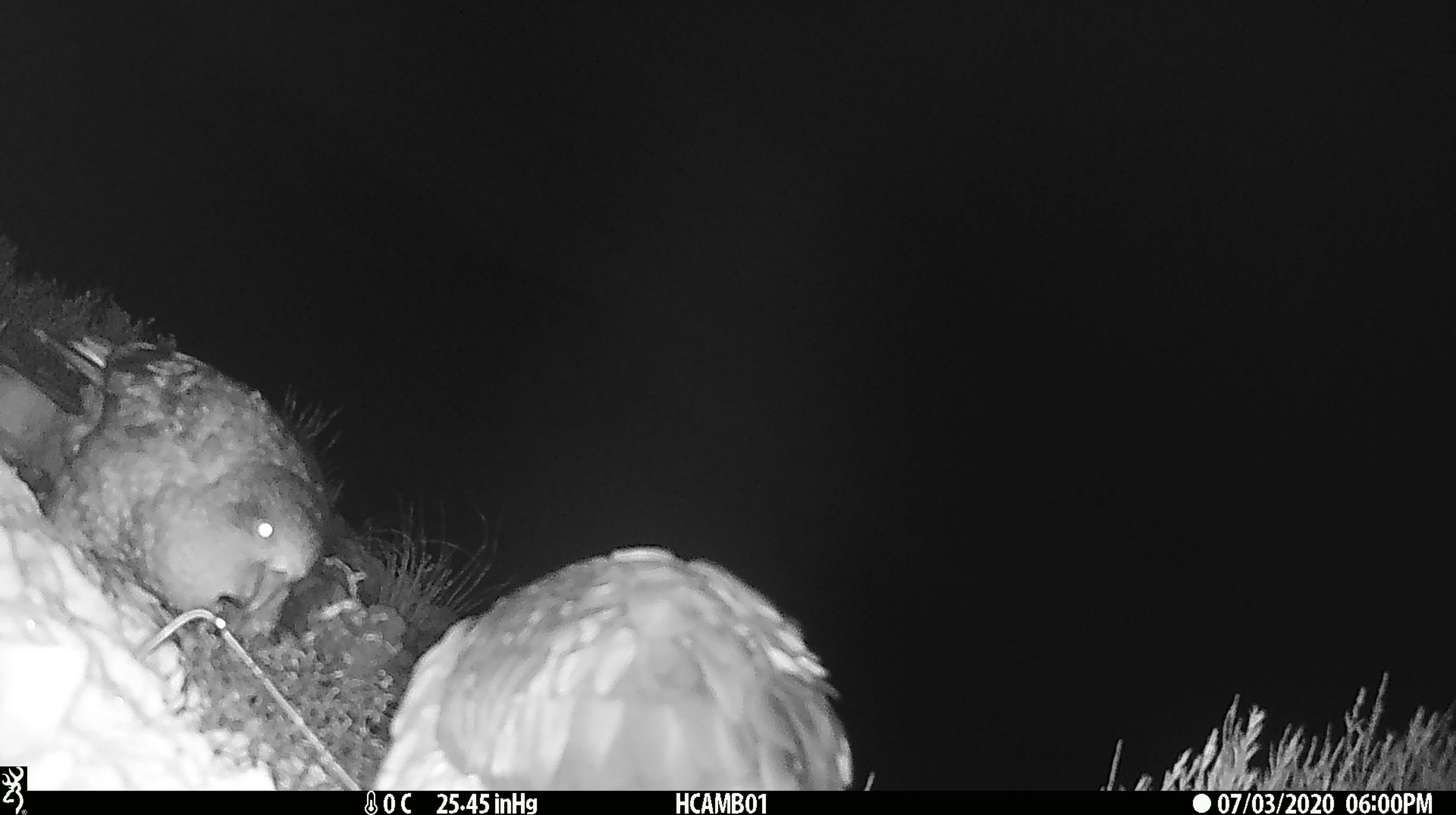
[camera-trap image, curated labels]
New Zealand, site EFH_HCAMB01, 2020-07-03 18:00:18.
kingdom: Animalia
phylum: Chordata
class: Aves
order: Psittaciformes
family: Strigopidae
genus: Nestor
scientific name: Nestor notabilis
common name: kea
Kea (Nestor notabilis).